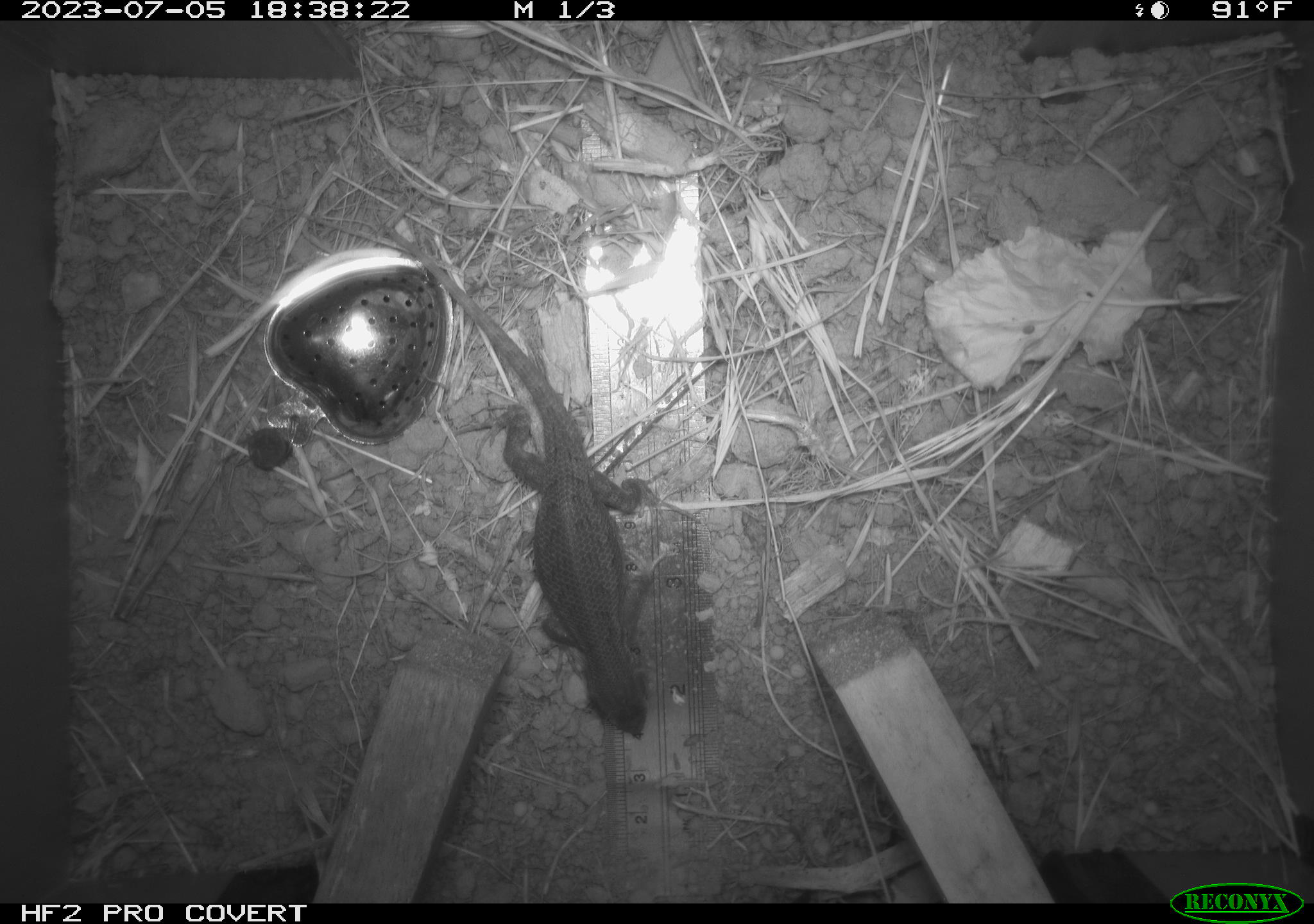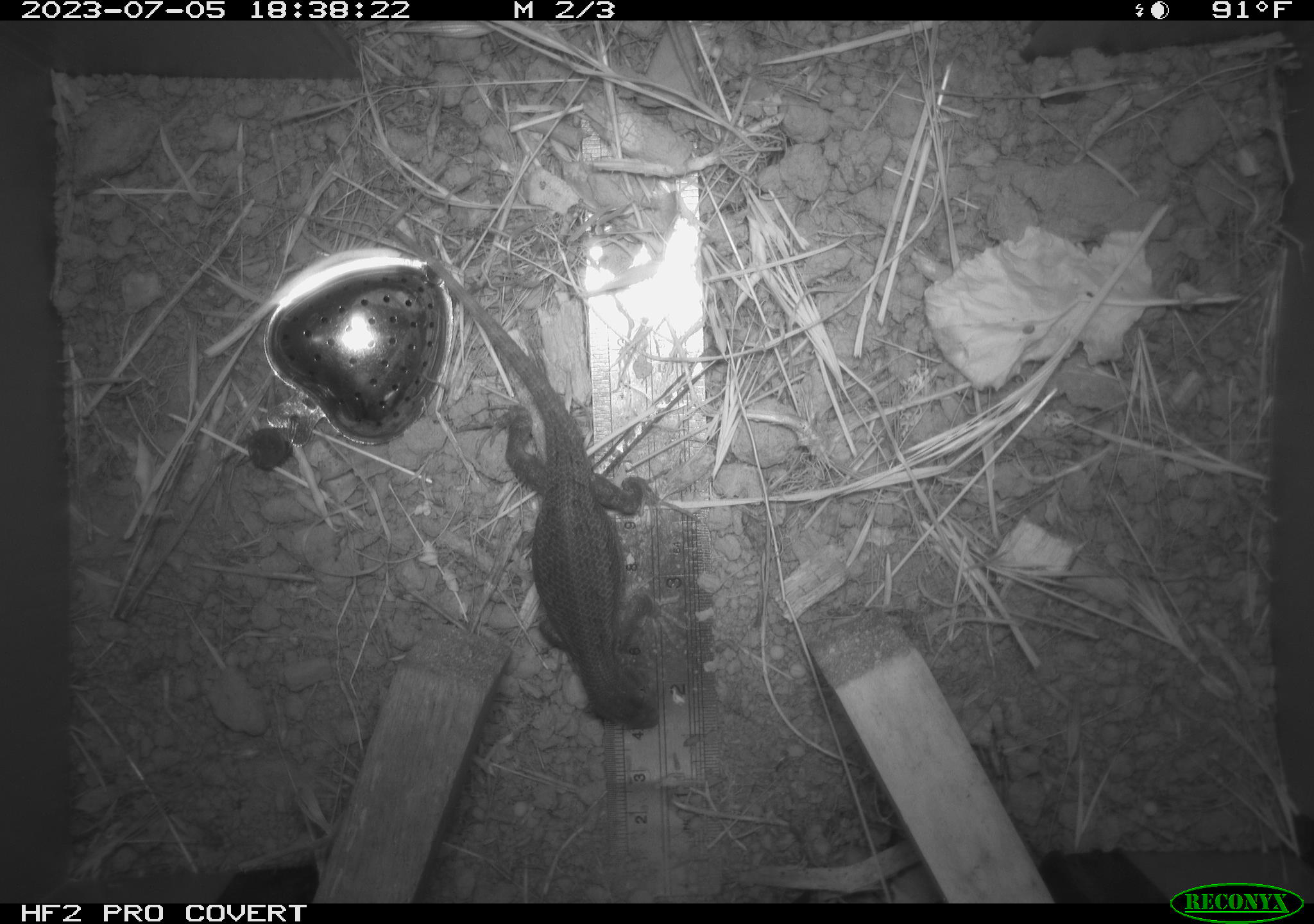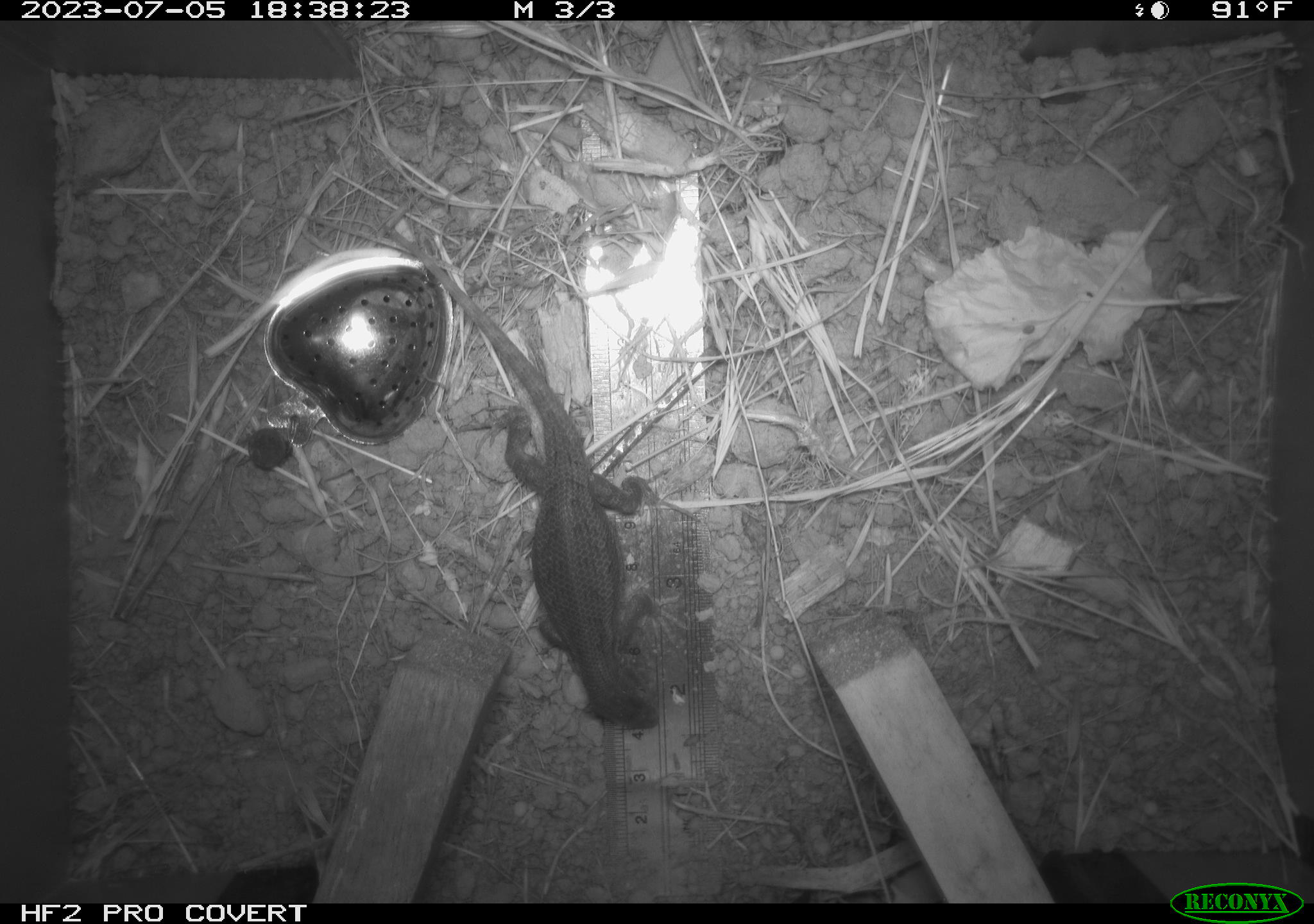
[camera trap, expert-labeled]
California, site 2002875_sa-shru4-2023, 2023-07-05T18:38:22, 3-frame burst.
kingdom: Animalia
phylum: Chordata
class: Reptilia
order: Squamata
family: Phrynosomatidae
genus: Sceloporus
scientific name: Sceloporus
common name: spiny lizards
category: sceloporus species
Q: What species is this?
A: Sceloporus species (spiny lizards) (Sceloporus).